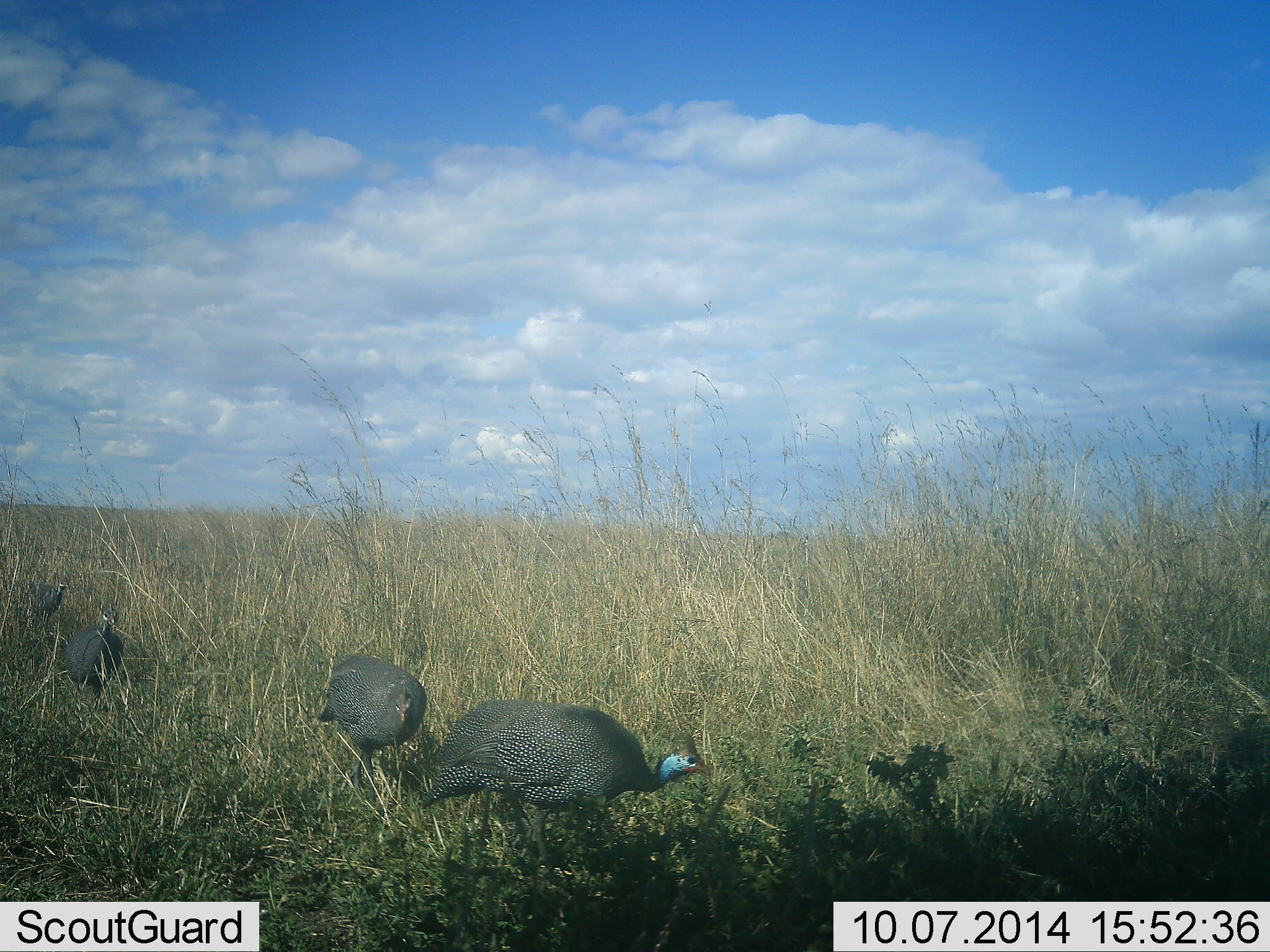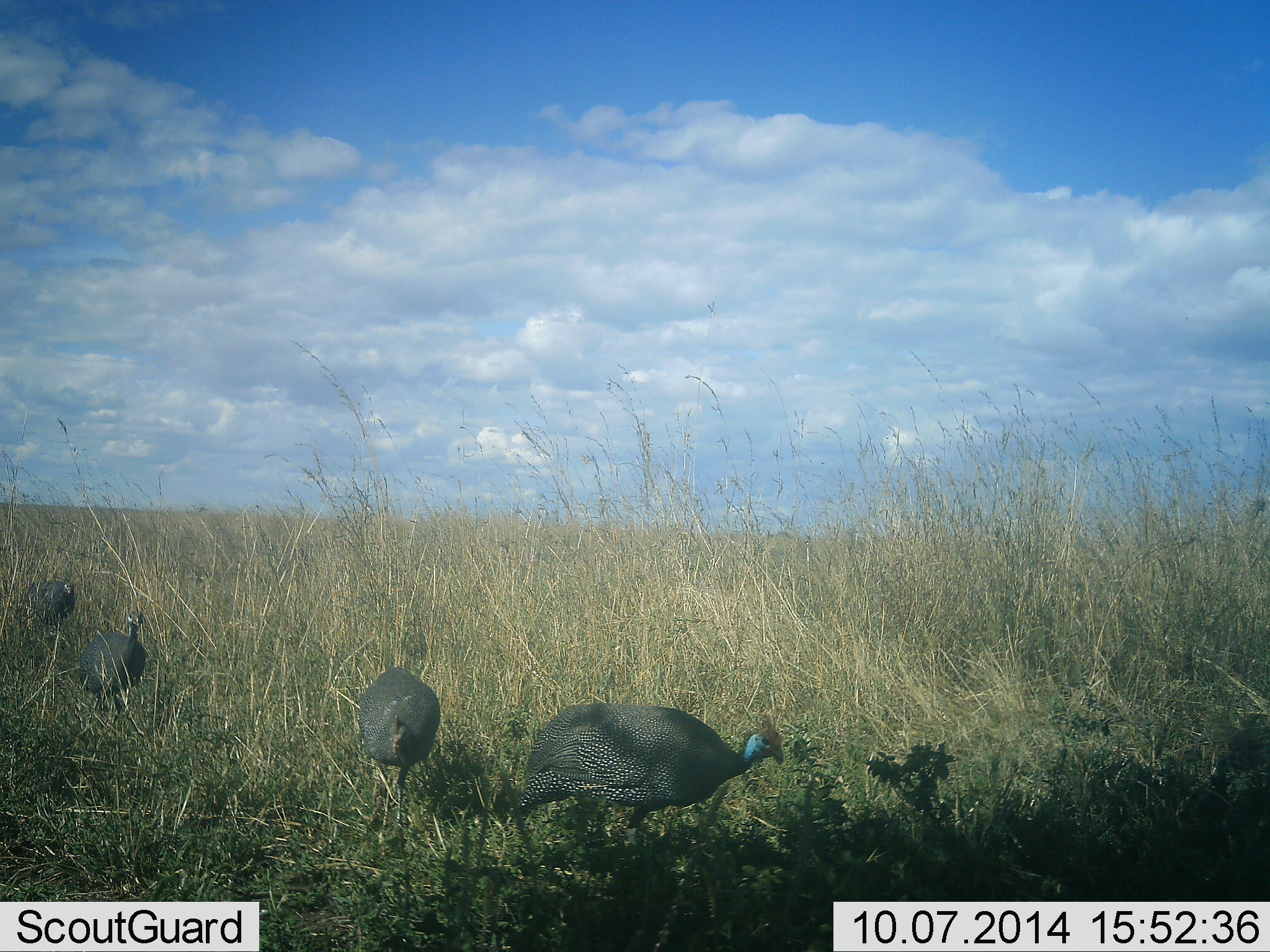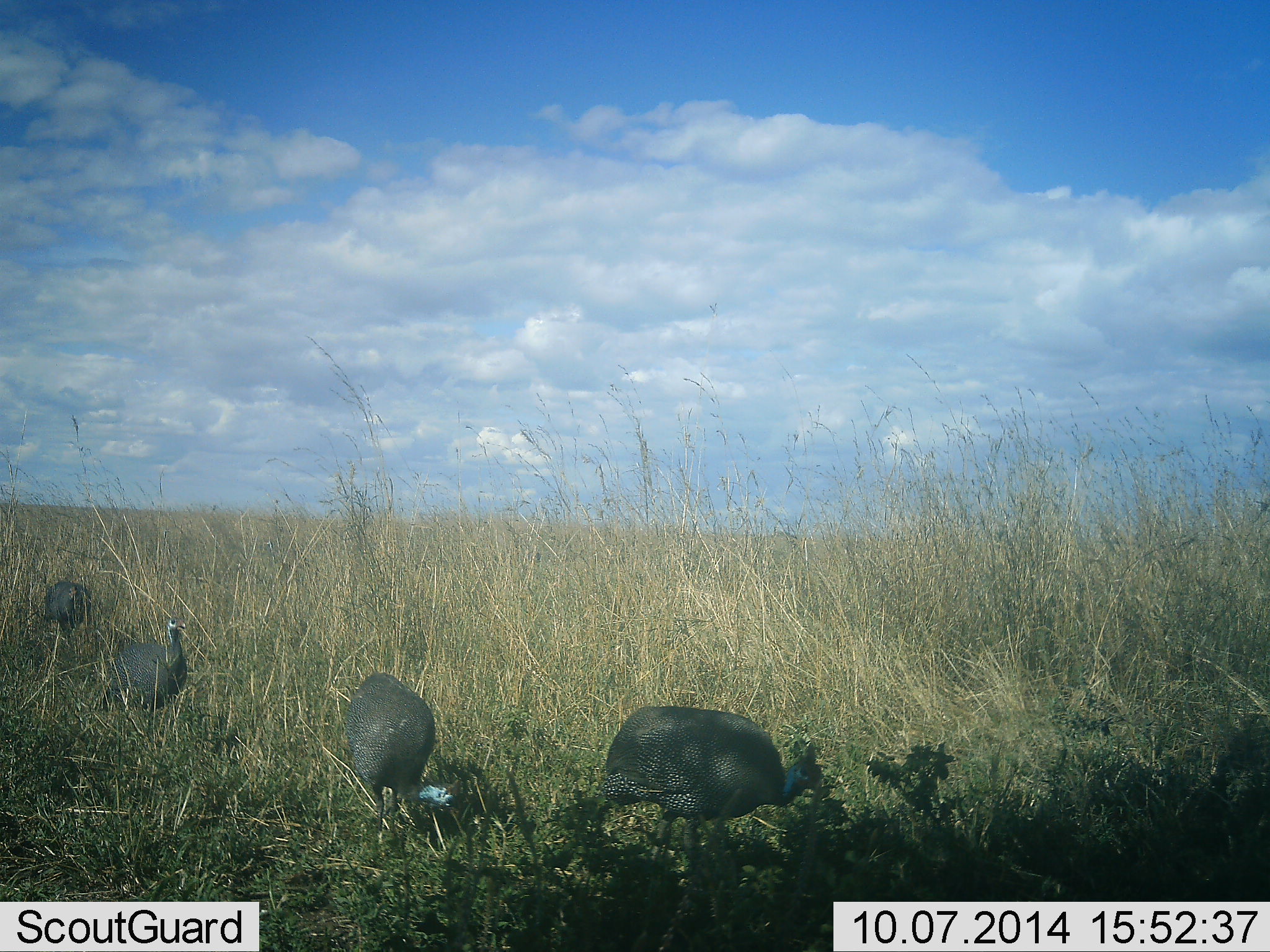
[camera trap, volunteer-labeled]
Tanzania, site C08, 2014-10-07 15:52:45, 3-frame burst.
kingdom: Animalia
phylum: Chordata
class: Aves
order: Galliformes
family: Numididae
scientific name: Numididae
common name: guinea fowl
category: guineafowl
Guineafowl (guinea fowl) (Numididae), count 4. Behavior (volunteer vote fractions): standing 10%, resting 0%, moving 80%, interacting 0%. Young present (vote fraction): 0%. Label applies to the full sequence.